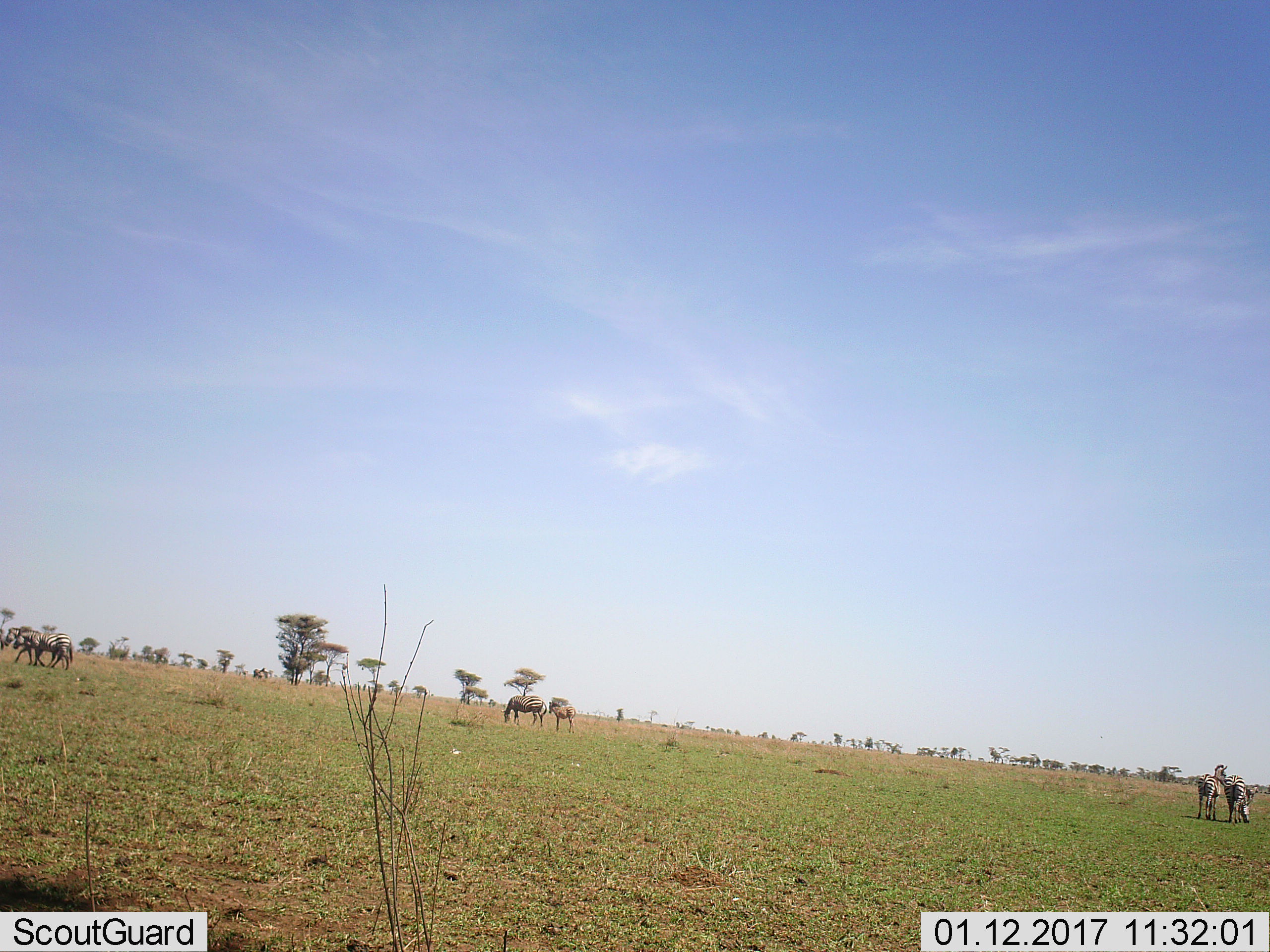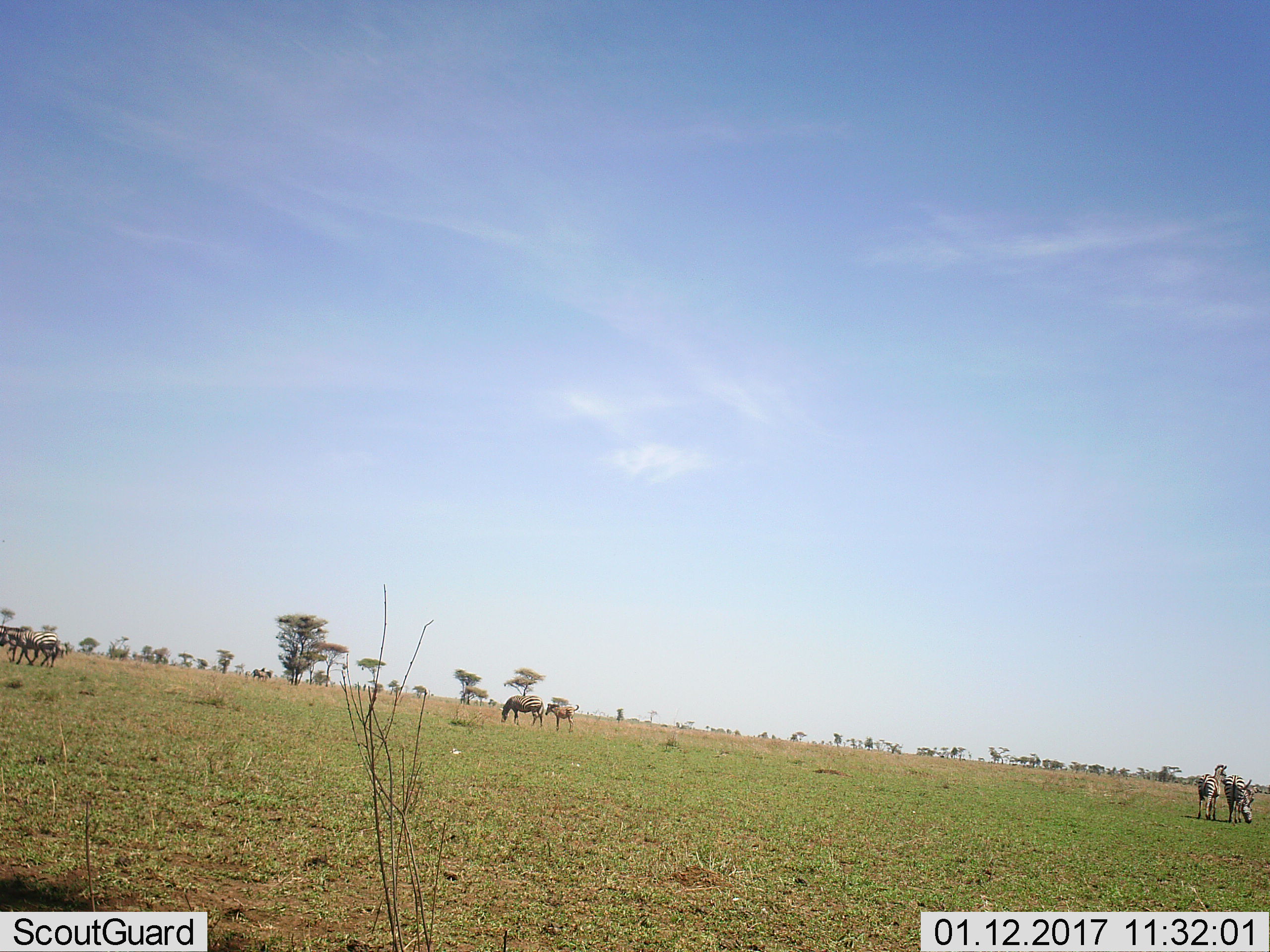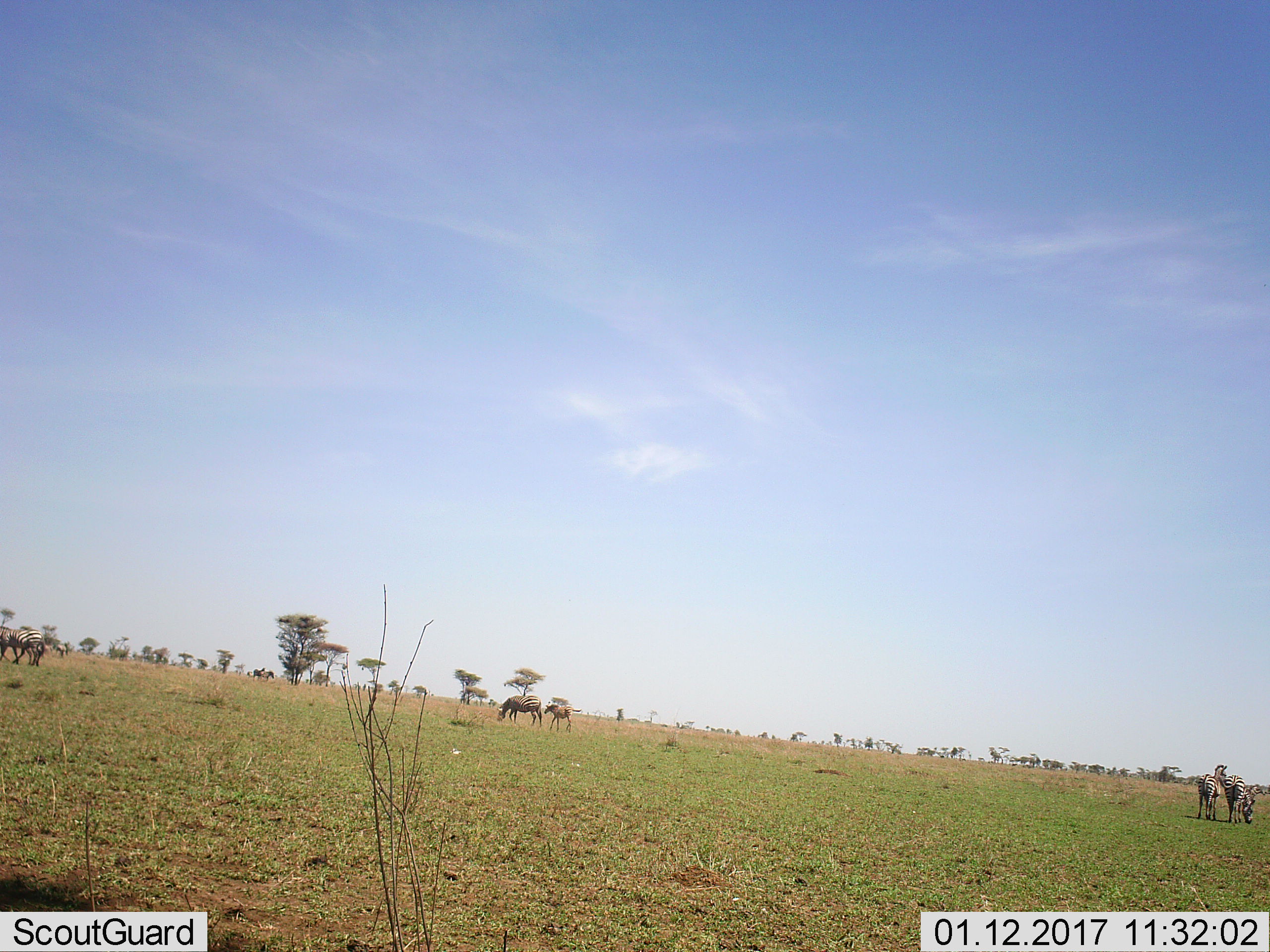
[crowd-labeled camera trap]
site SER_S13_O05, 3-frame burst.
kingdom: Animalia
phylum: Chordata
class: Mammalia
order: Perissodactyla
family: Equidae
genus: Equus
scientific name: Equus quagga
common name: plains zebra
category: zebraplains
Zebraplains (plains zebra) (Equus quagga), count 6. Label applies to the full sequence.